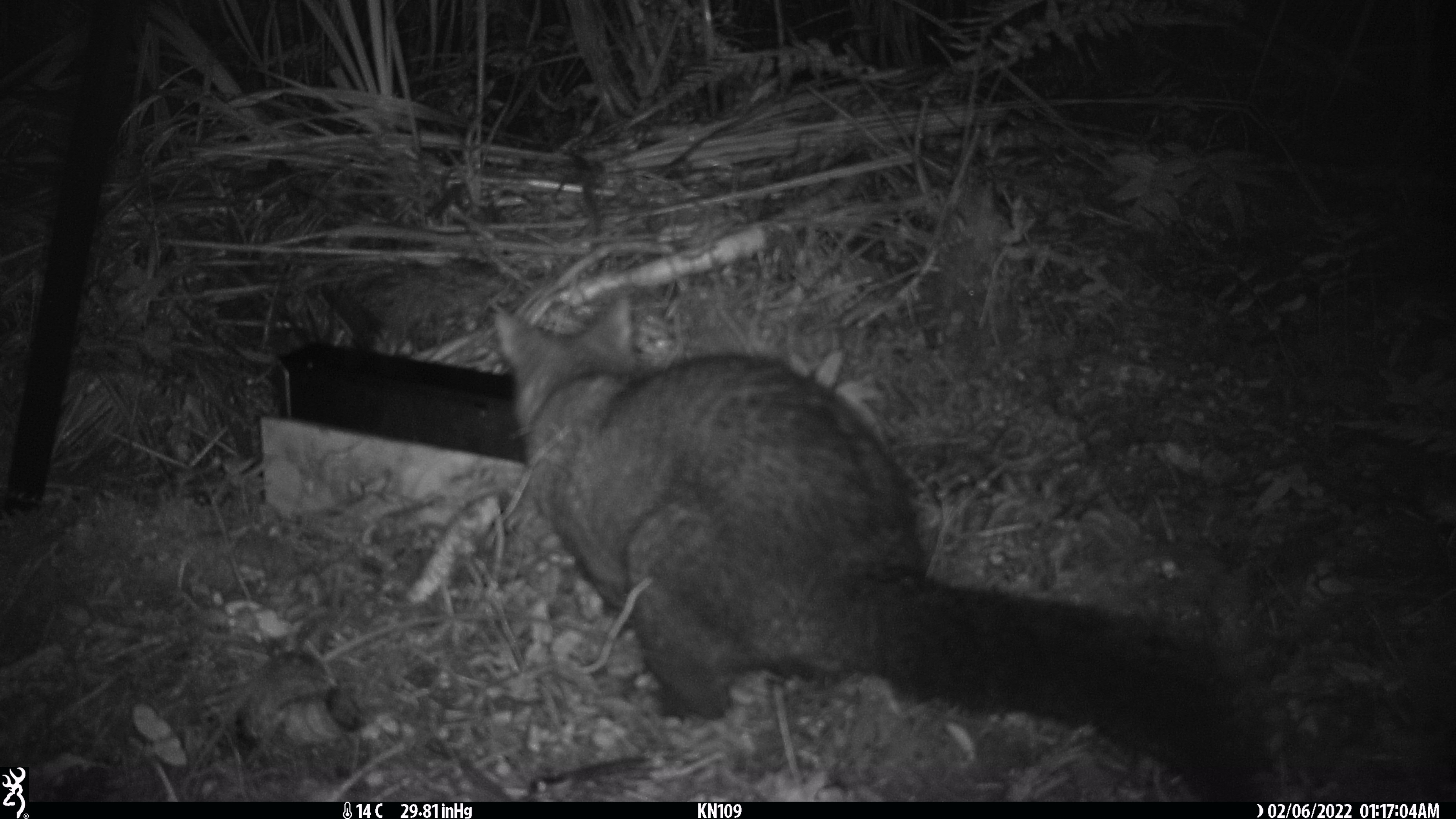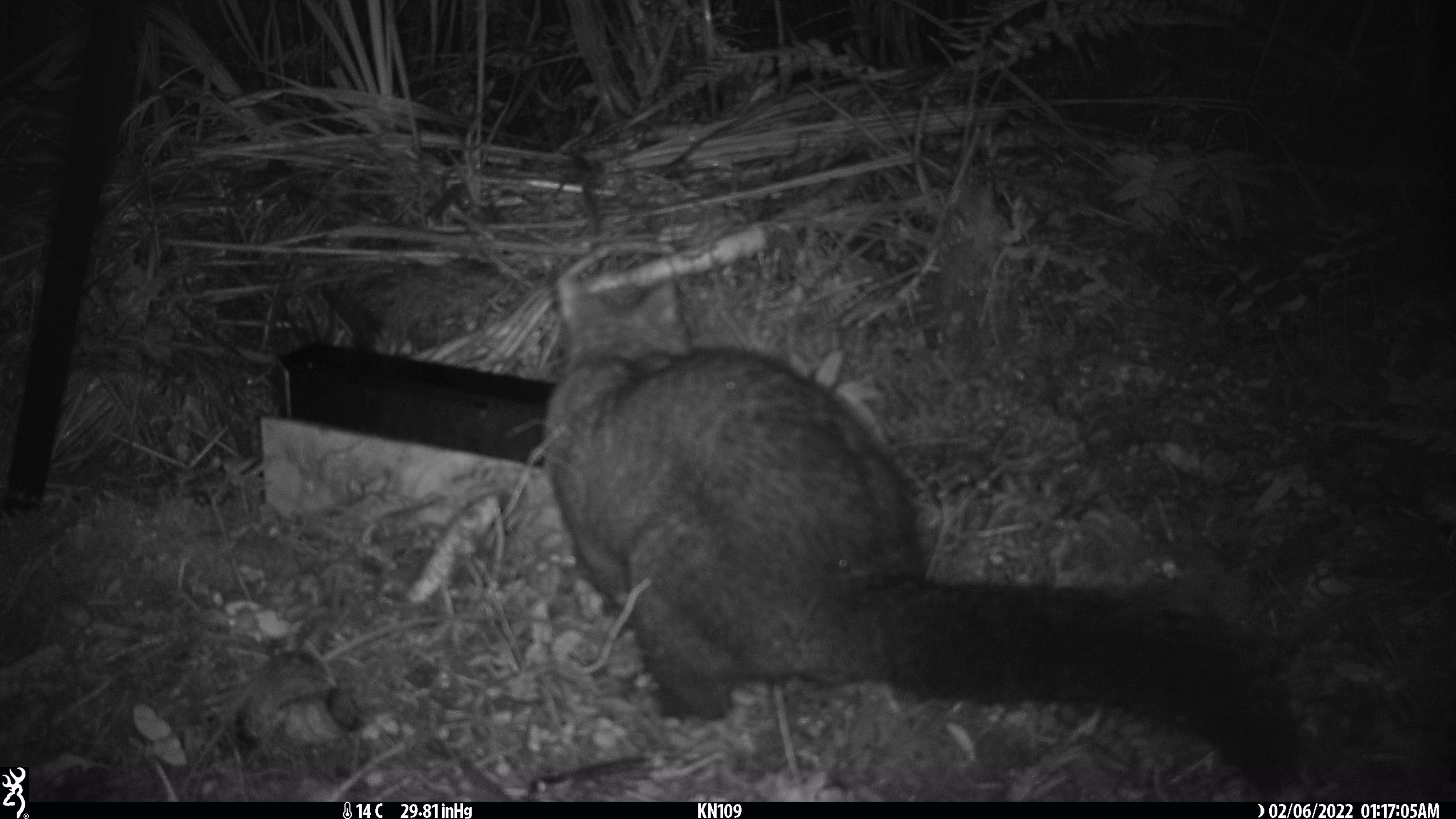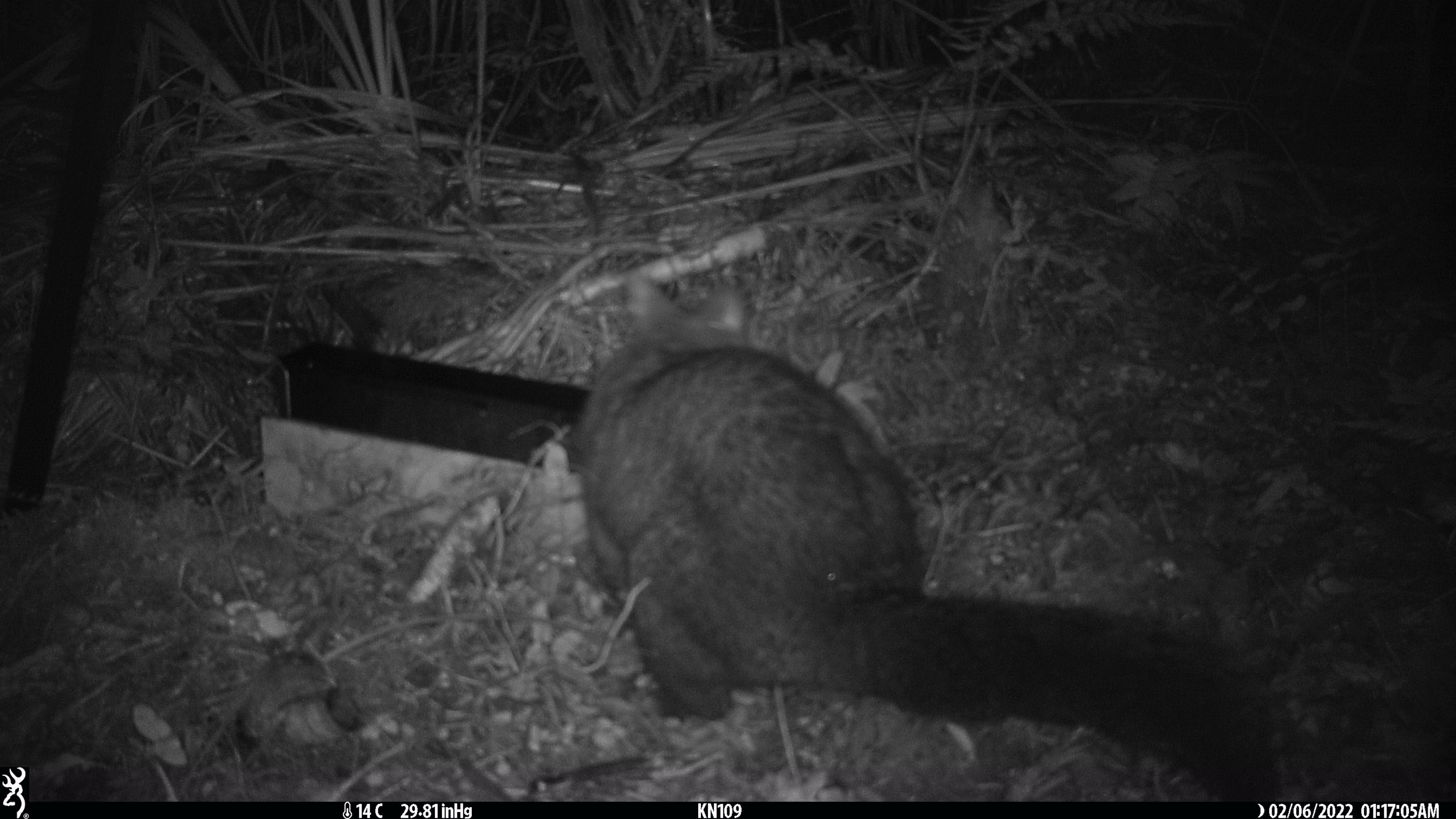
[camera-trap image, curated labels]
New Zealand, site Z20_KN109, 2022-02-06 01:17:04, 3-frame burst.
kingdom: Animalia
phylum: Chordata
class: Mammalia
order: Diprotodontia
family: Phalangeridae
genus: Trichosurus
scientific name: Trichosurus vulpecula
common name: common brushtail possum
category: possum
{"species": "possum (common brushtail possum) (Trichosurus vulpecula)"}